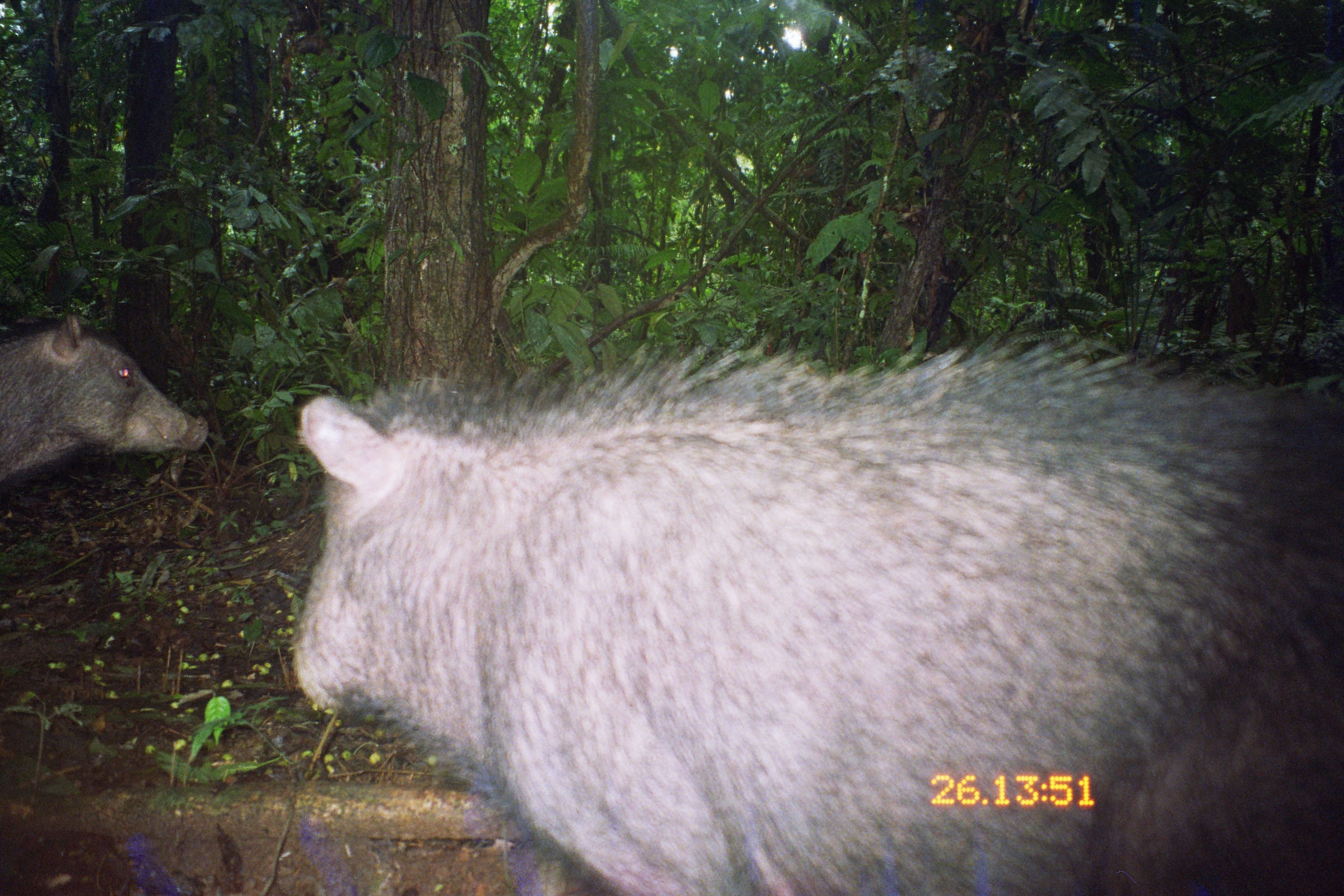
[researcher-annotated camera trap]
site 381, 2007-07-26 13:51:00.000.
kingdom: Animalia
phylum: Chordata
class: Mammalia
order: Artiodactyla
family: Tayassuidae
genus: Tayassu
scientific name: Tayassu pecari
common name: white-lipped peccary